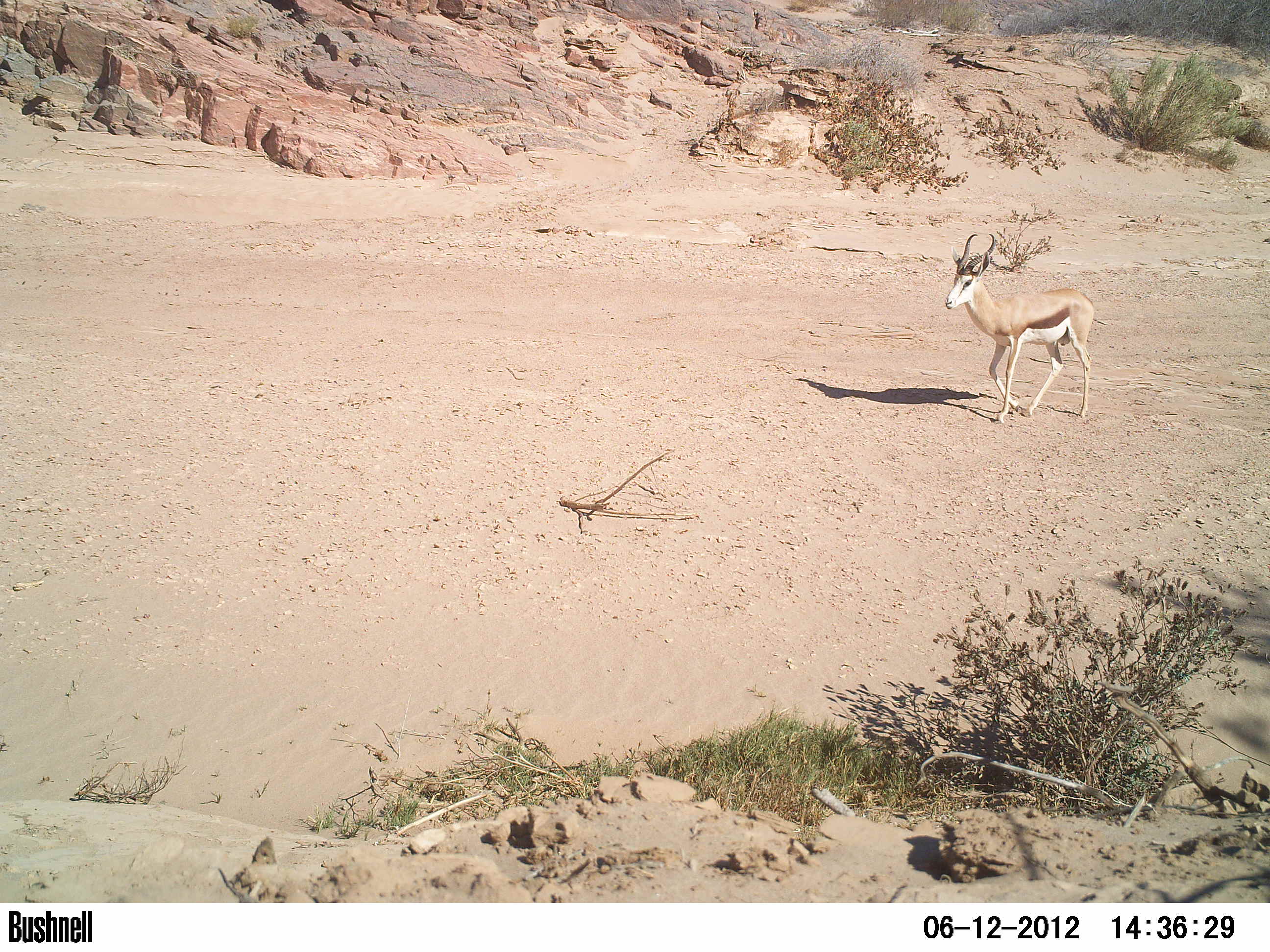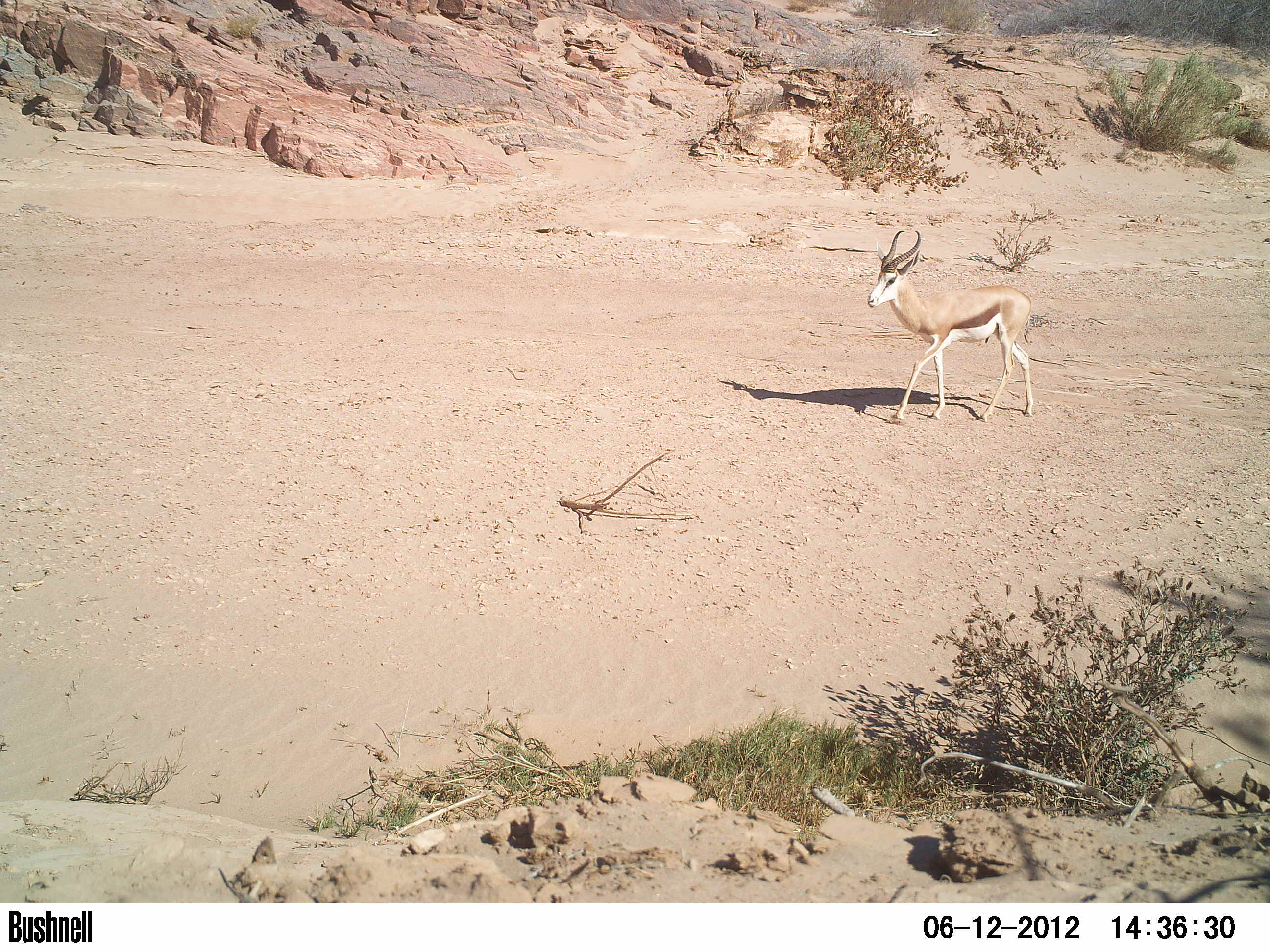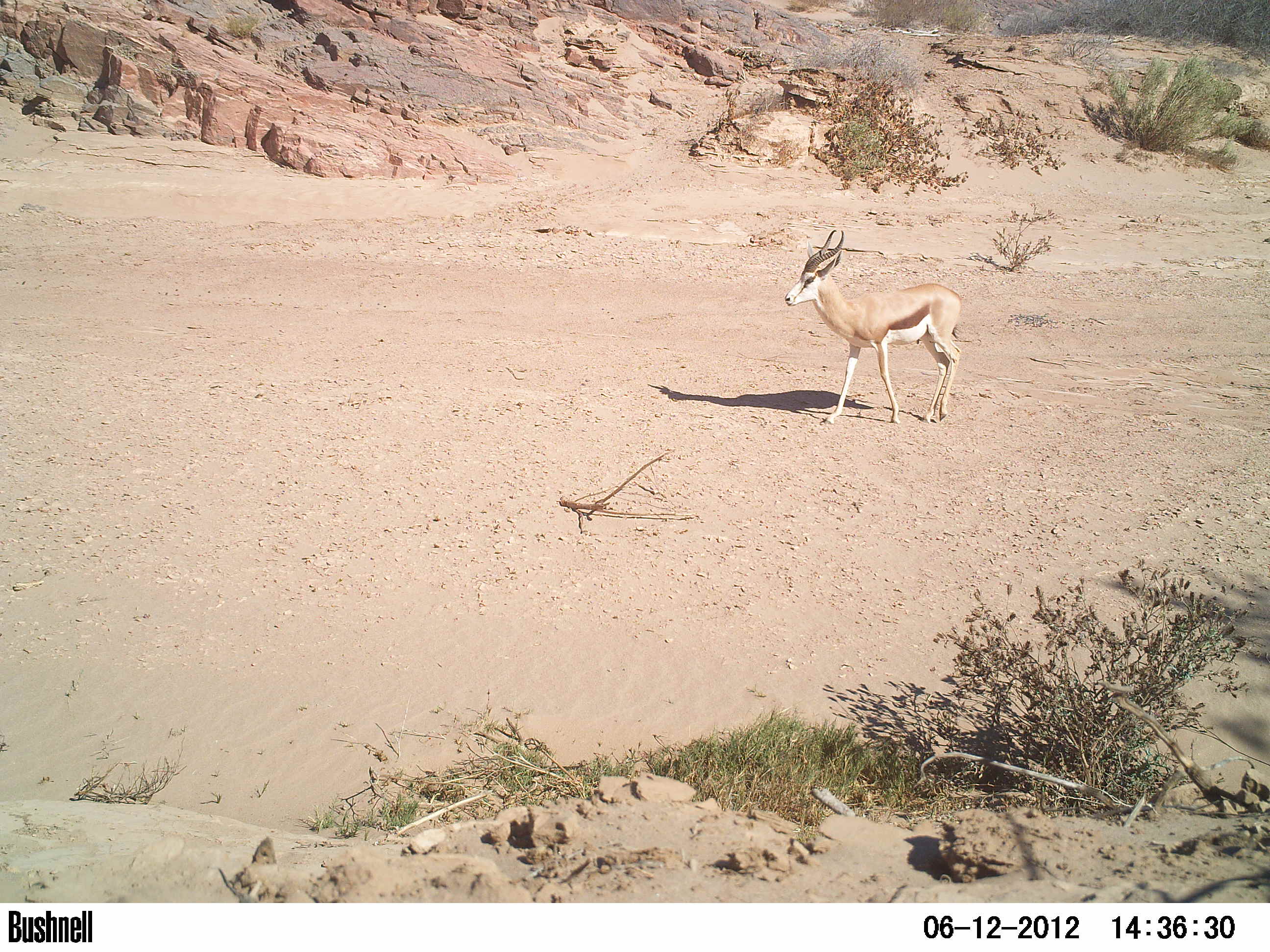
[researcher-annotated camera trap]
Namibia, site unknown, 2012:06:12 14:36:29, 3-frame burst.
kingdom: Animalia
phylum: Chordata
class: Mammalia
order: Artiodactyla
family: Bovidae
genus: Antidorcas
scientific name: Antidorcas marsupialis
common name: springbok